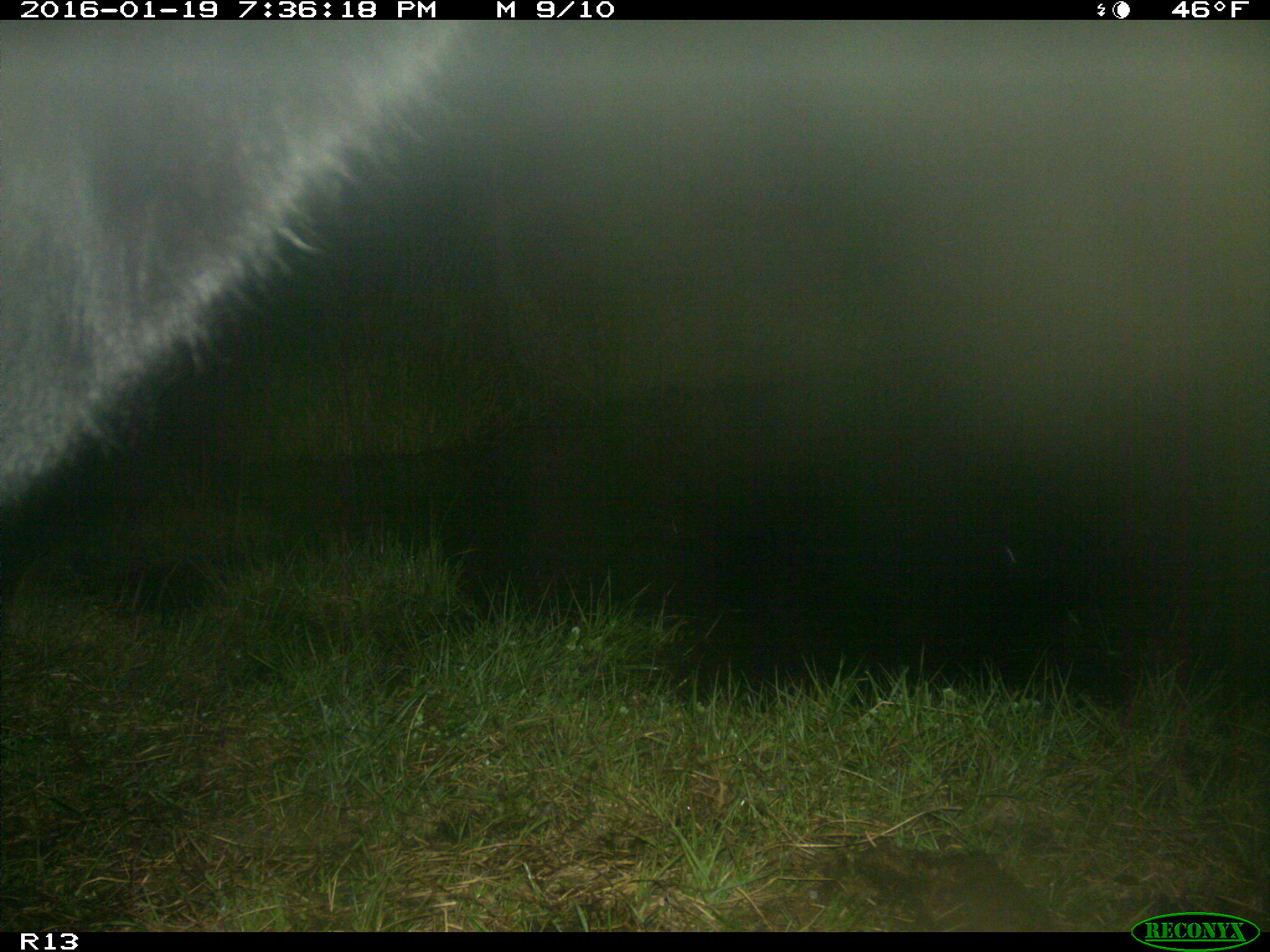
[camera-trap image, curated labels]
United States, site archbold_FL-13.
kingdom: Animalia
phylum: Chordata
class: Mammalia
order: Artiodactyla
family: Bovidae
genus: Bos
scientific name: Bos taurus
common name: domestic cow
Bos taurus (domestic cow).